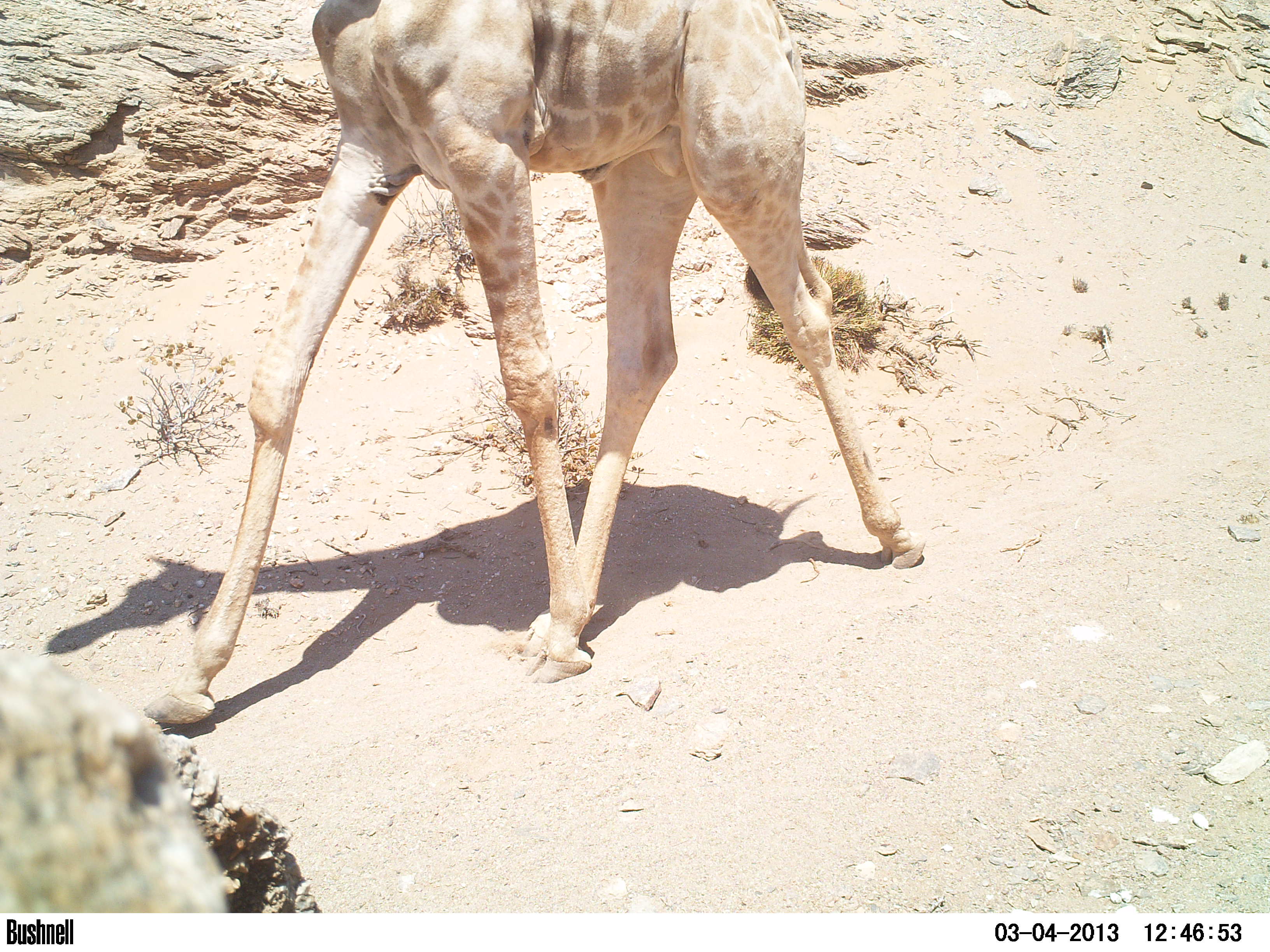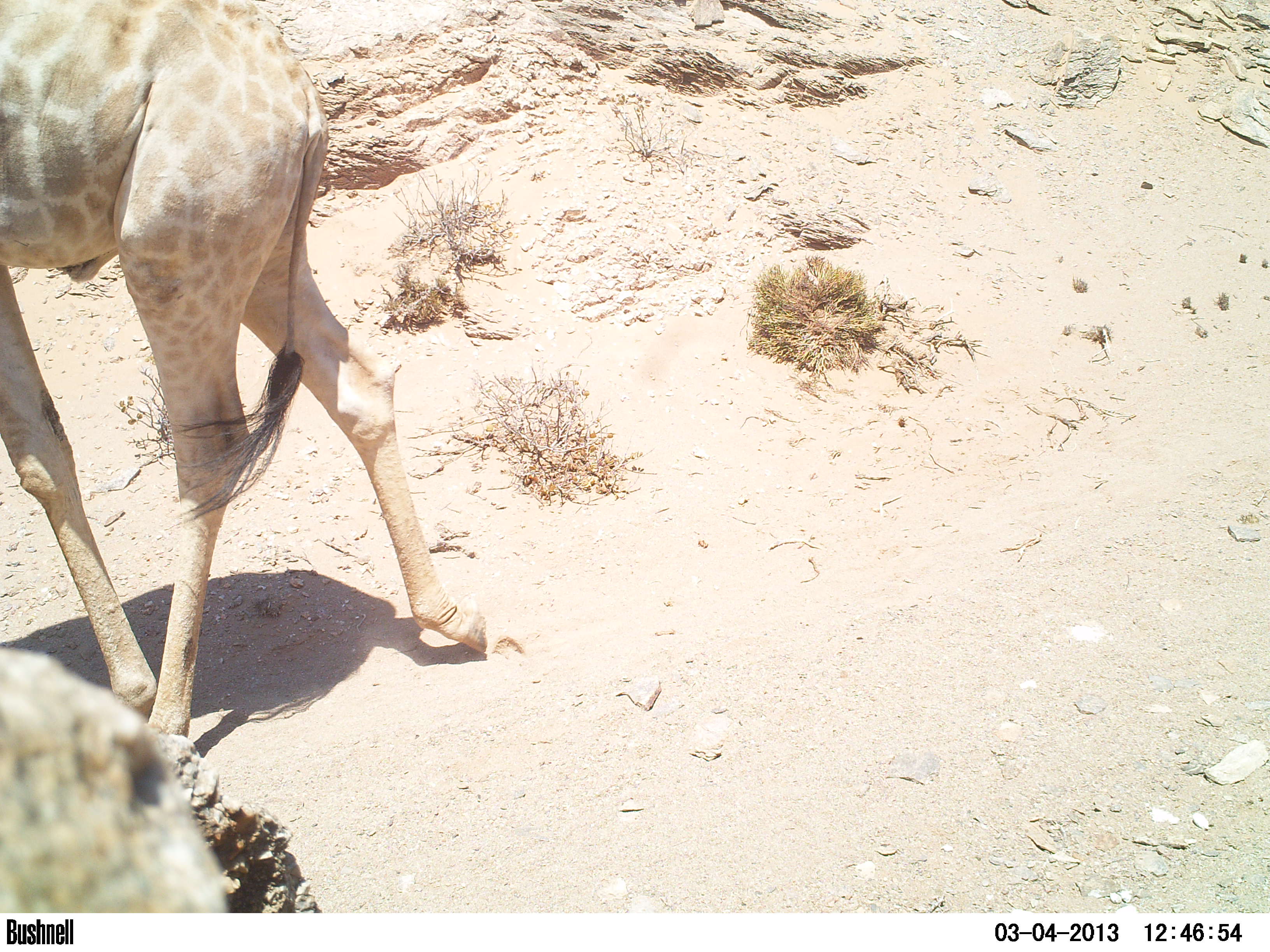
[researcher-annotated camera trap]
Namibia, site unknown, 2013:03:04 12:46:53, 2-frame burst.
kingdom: Animalia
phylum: Chordata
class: Mammalia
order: Artiodactyla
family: Giraffidae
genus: Giraffa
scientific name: Giraffa camelopardalis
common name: giraffe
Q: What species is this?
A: Giraffa camelopardalis (giraffe).